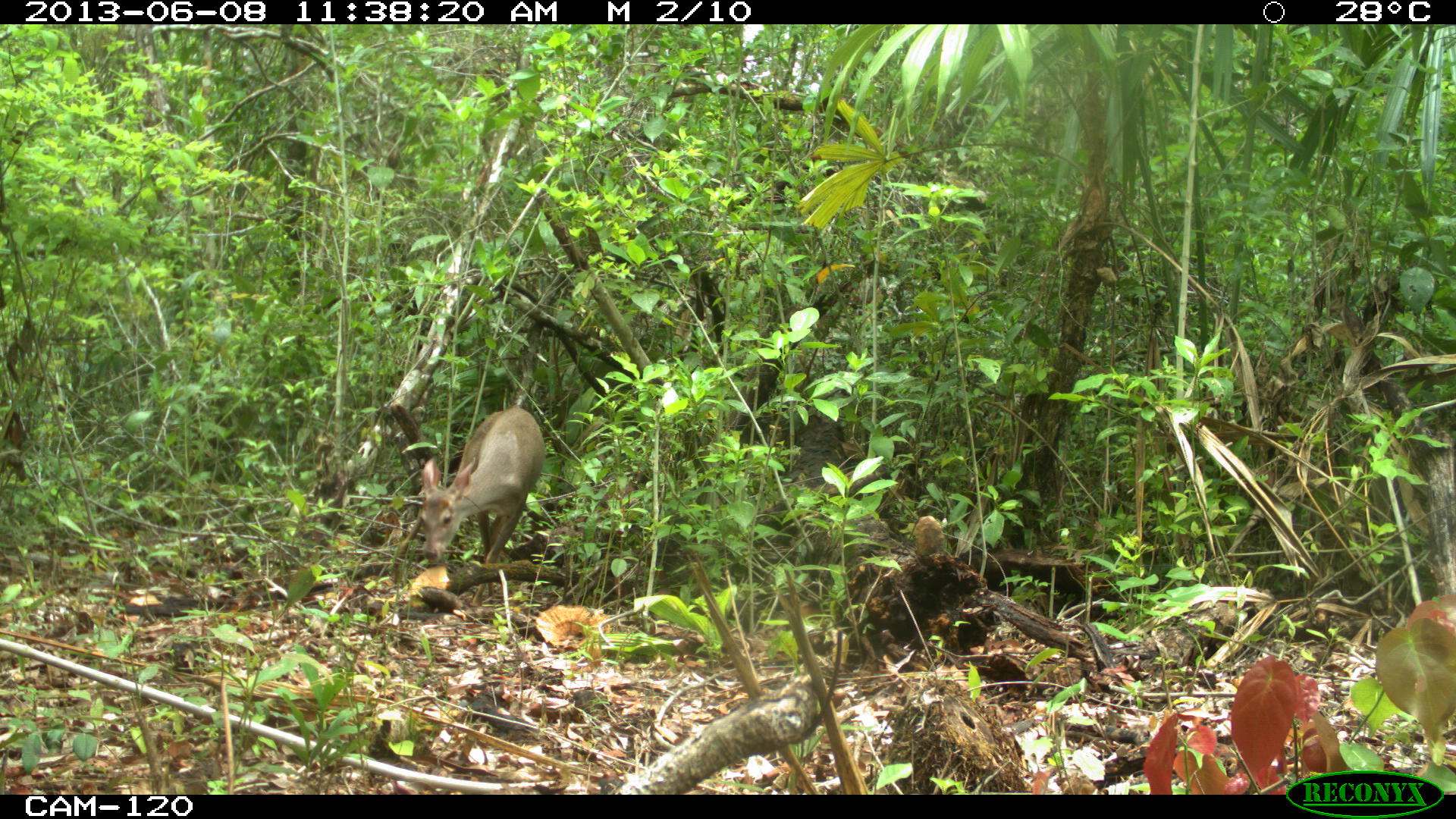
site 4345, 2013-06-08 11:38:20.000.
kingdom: Animalia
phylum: Chordata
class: Mammalia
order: Artiodactyla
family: Cervidae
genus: Odocoileus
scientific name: Odocoileus pandora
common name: yucatán brown brocket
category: mazama pandora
Mazama pandora (yucatán brown brocket) (Odocoileus pandora), count 1, sex female.